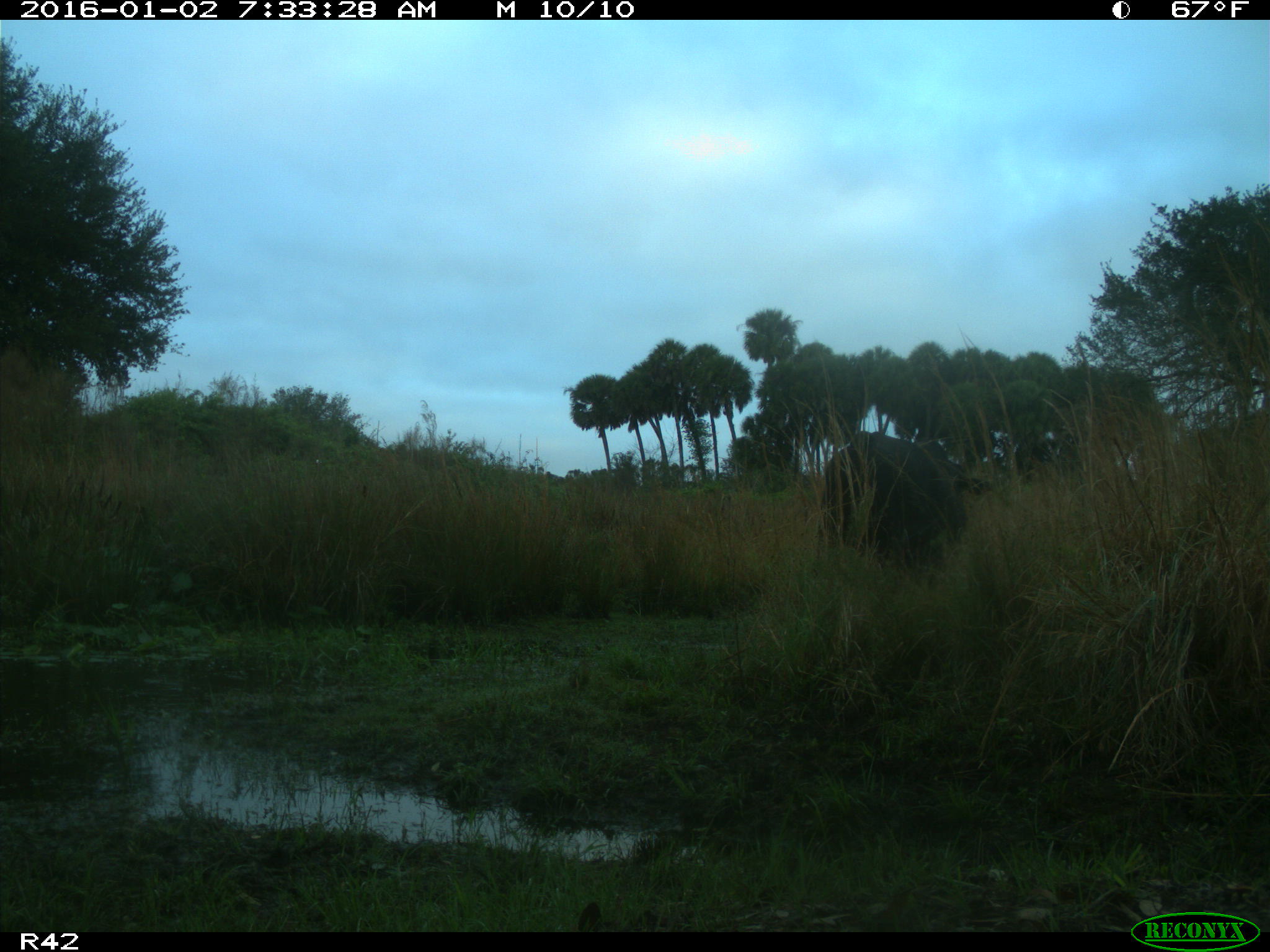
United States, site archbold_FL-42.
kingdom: Animalia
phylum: Chordata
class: Mammalia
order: Artiodactyla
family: Bovidae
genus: Bos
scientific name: Bos taurus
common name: domestic cow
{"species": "Bos taurus (domestic cow)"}